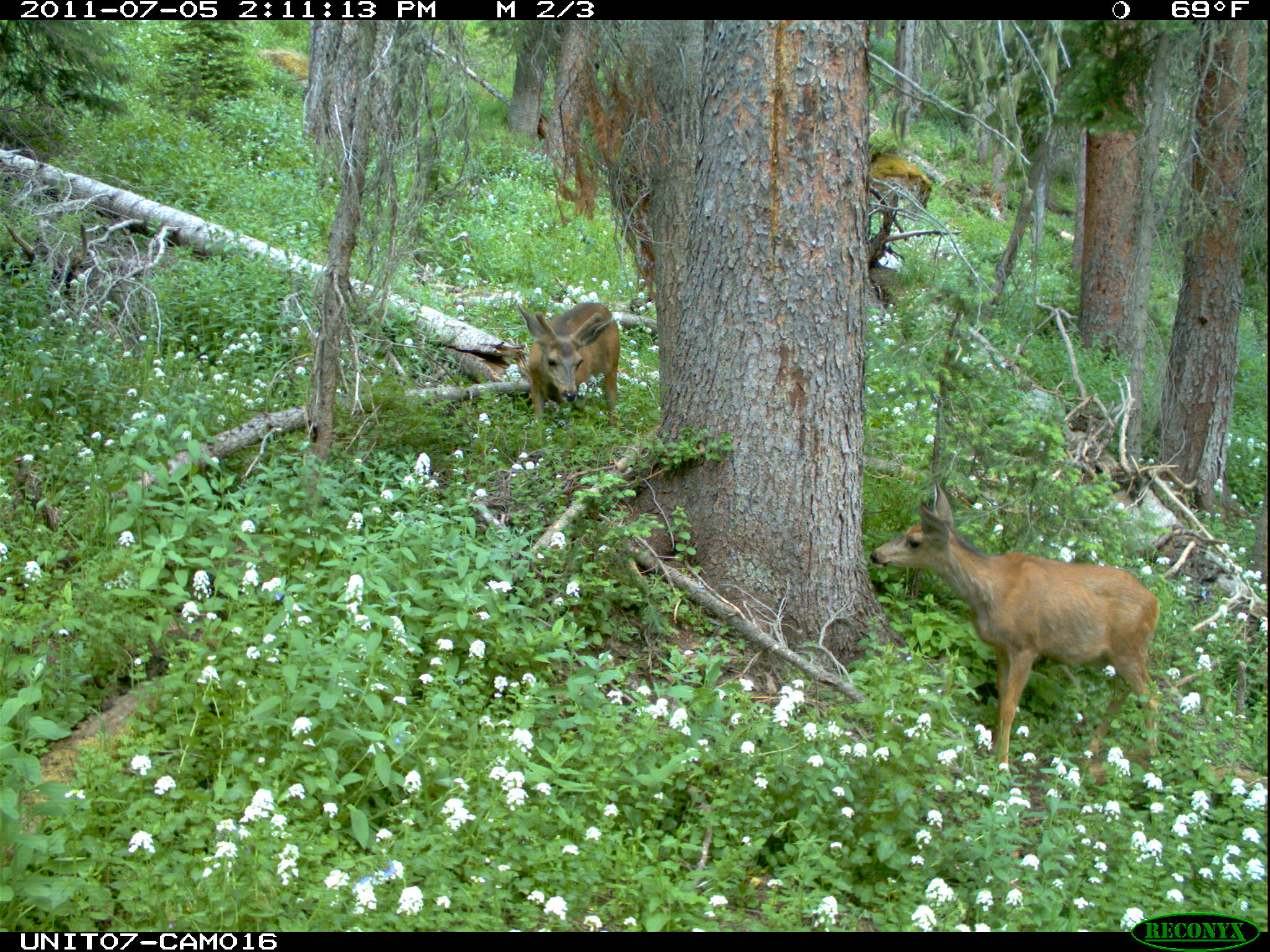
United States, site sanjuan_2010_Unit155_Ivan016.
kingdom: Animalia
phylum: Chordata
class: Mammalia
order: Artiodactyla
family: Cervidae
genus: Odocoileus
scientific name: Odocoileus hemionus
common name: mule deer